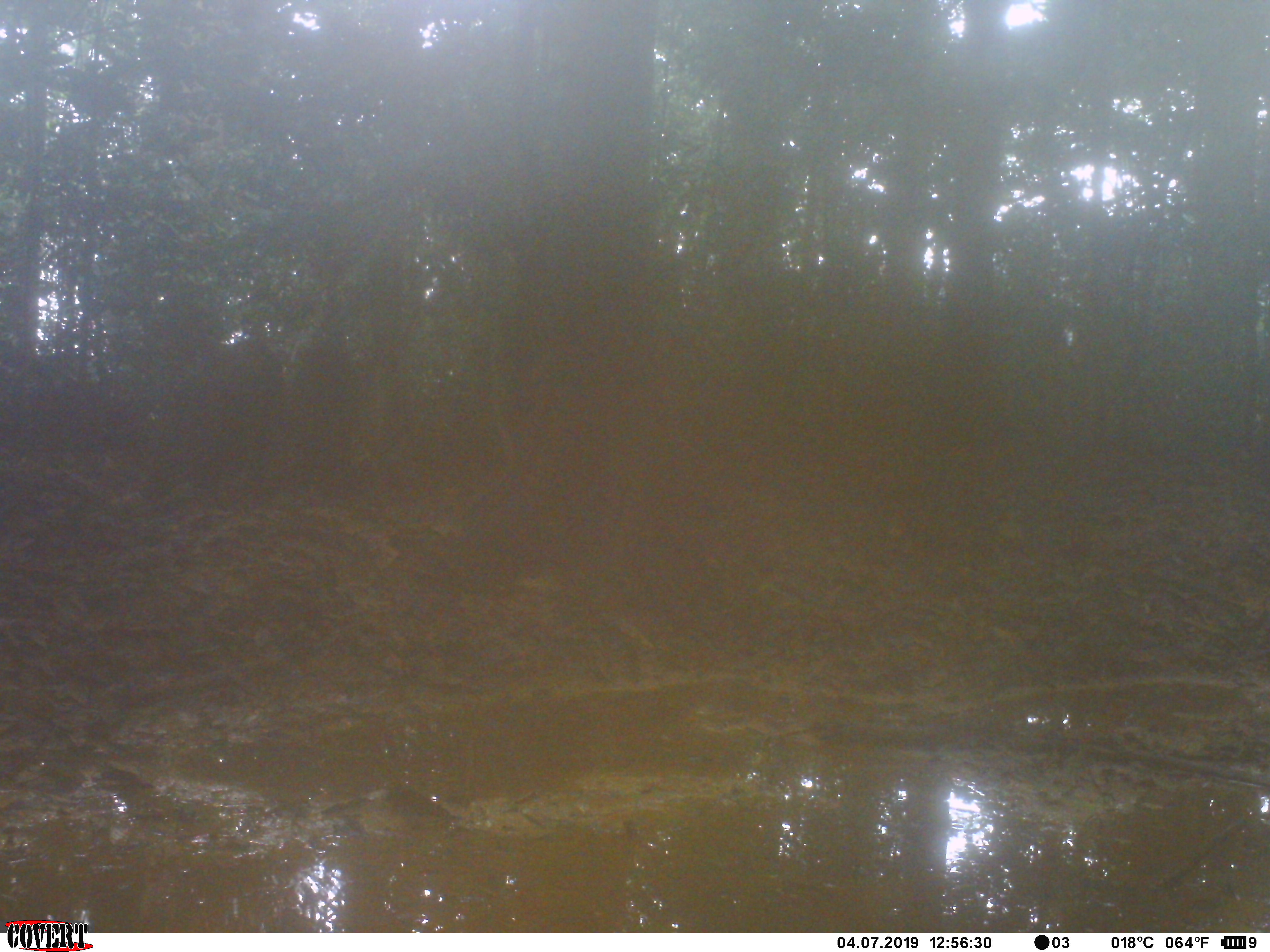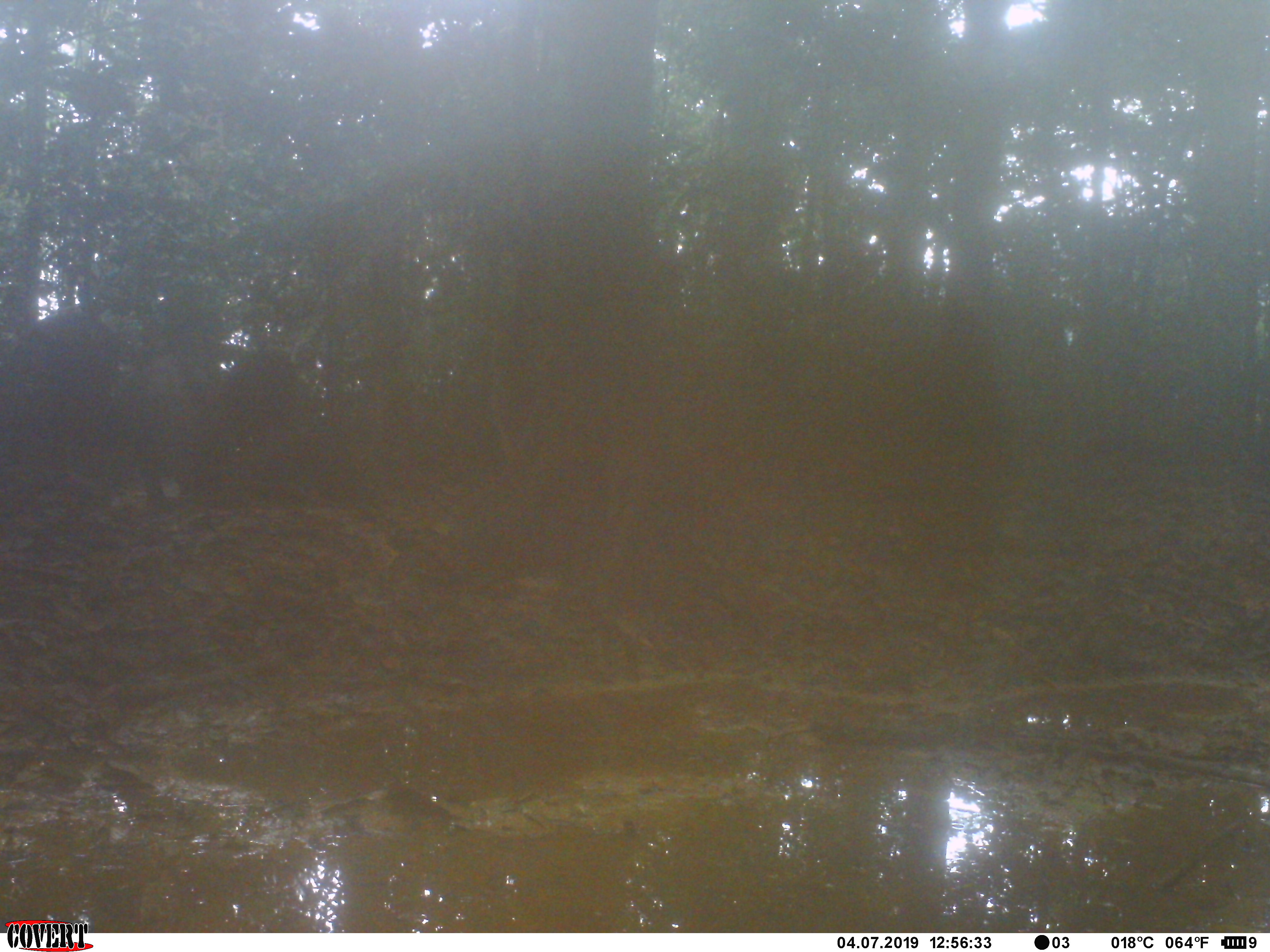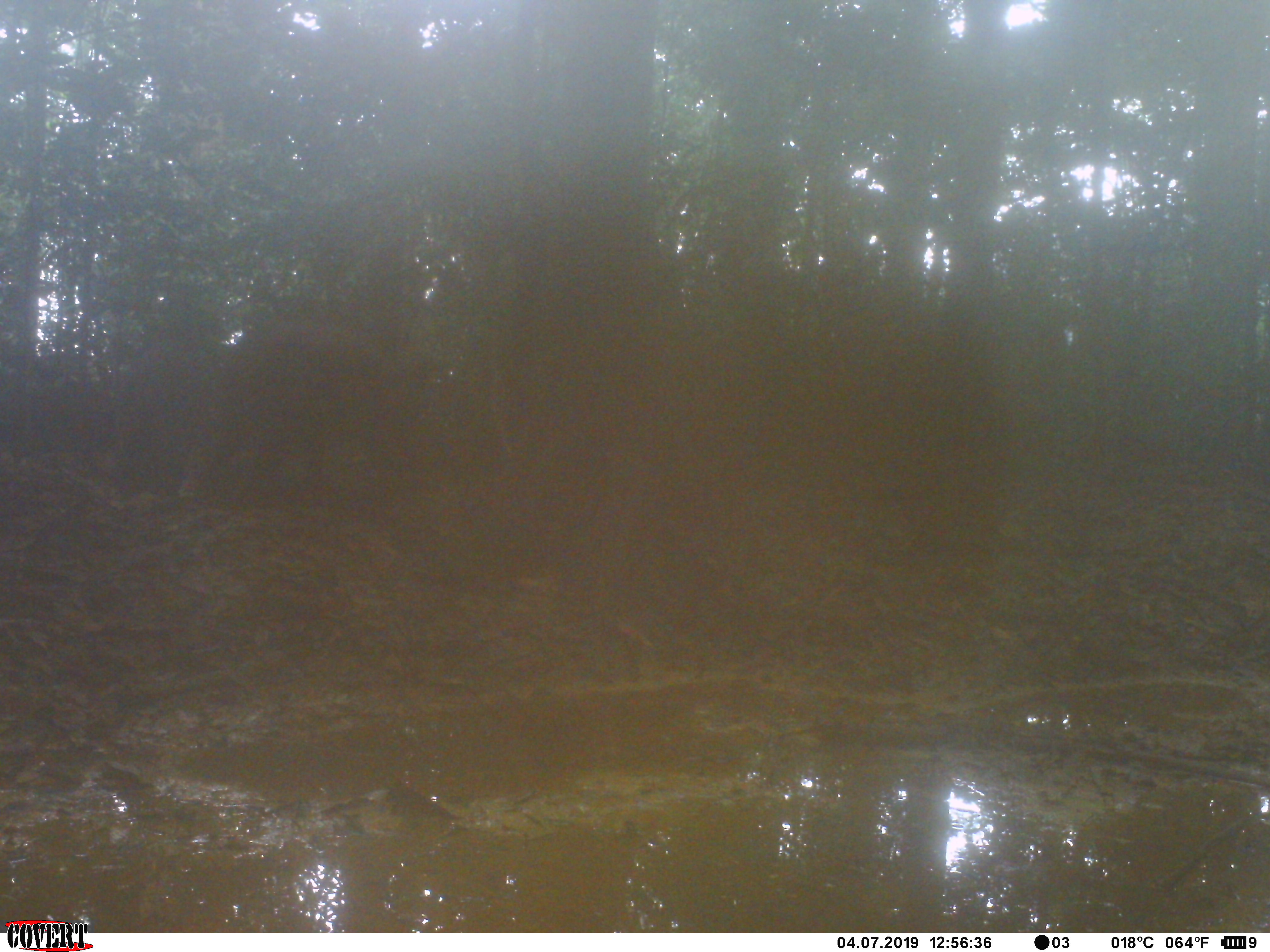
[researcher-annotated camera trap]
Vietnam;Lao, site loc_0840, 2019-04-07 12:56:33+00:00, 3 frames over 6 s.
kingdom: Animalia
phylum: Chordata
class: Mammalia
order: Artiodactyla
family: Suidae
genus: Sus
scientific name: Sus scrofa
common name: eurasian wild pig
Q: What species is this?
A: Eurasian wild pig (Sus scrofa).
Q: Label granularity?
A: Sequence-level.